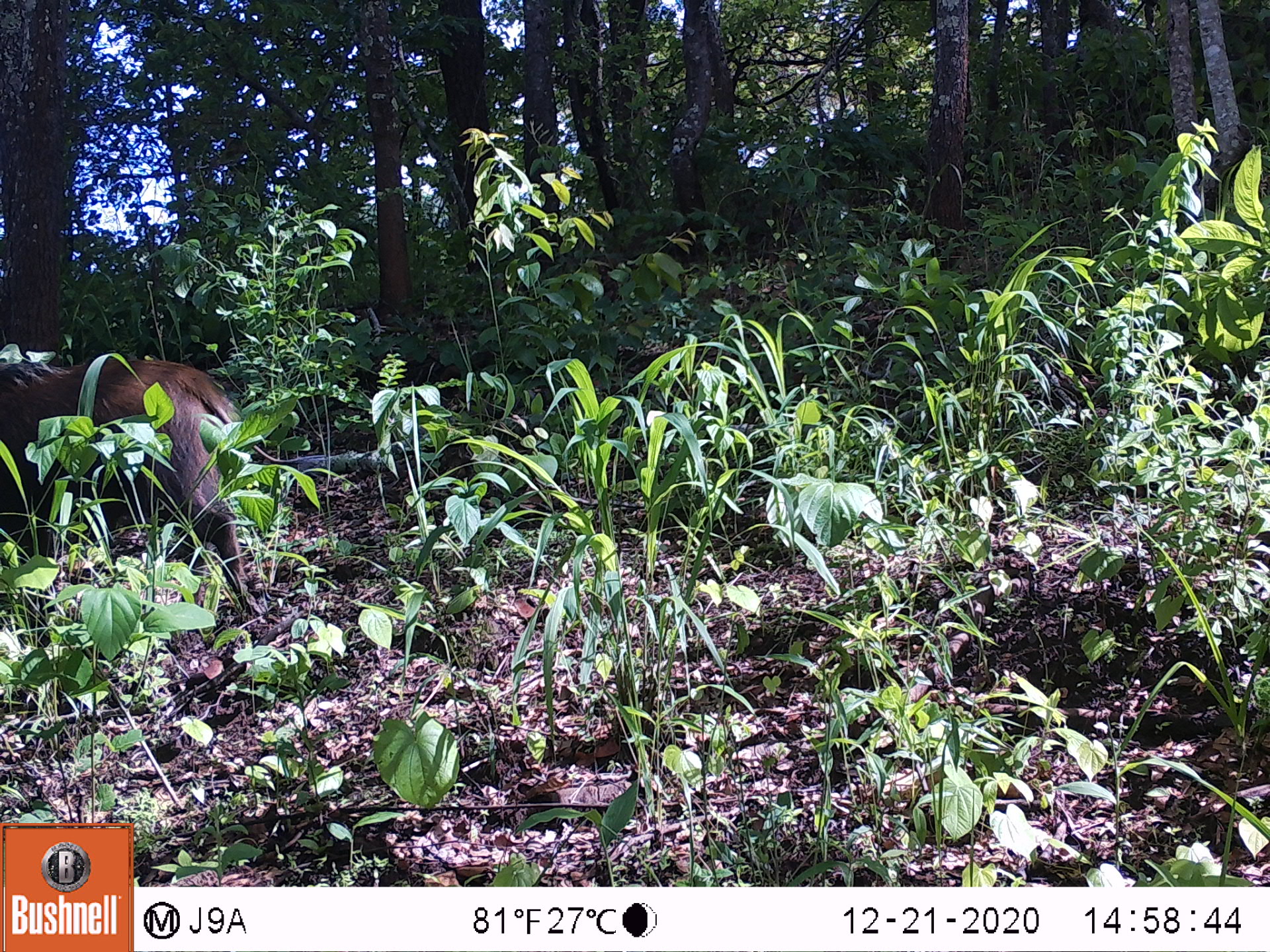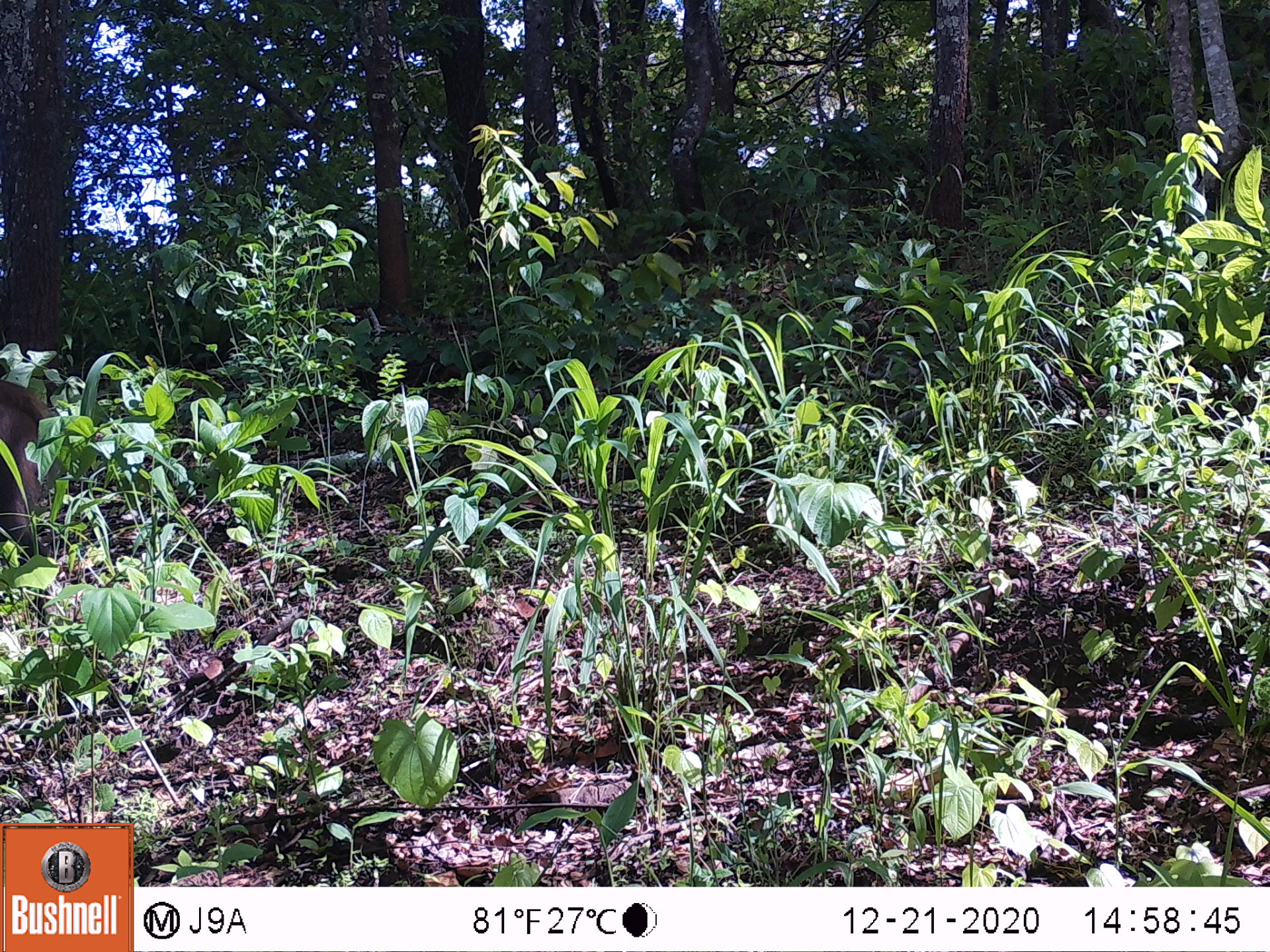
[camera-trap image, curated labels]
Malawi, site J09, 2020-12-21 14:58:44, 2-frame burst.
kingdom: Animalia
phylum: Chordata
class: Mammalia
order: Artiodactyla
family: Suidae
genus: Potamochoerus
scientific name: Potamochoerus larvatus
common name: bushpig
Bushpig (Potamochoerus larvatus), count 1.